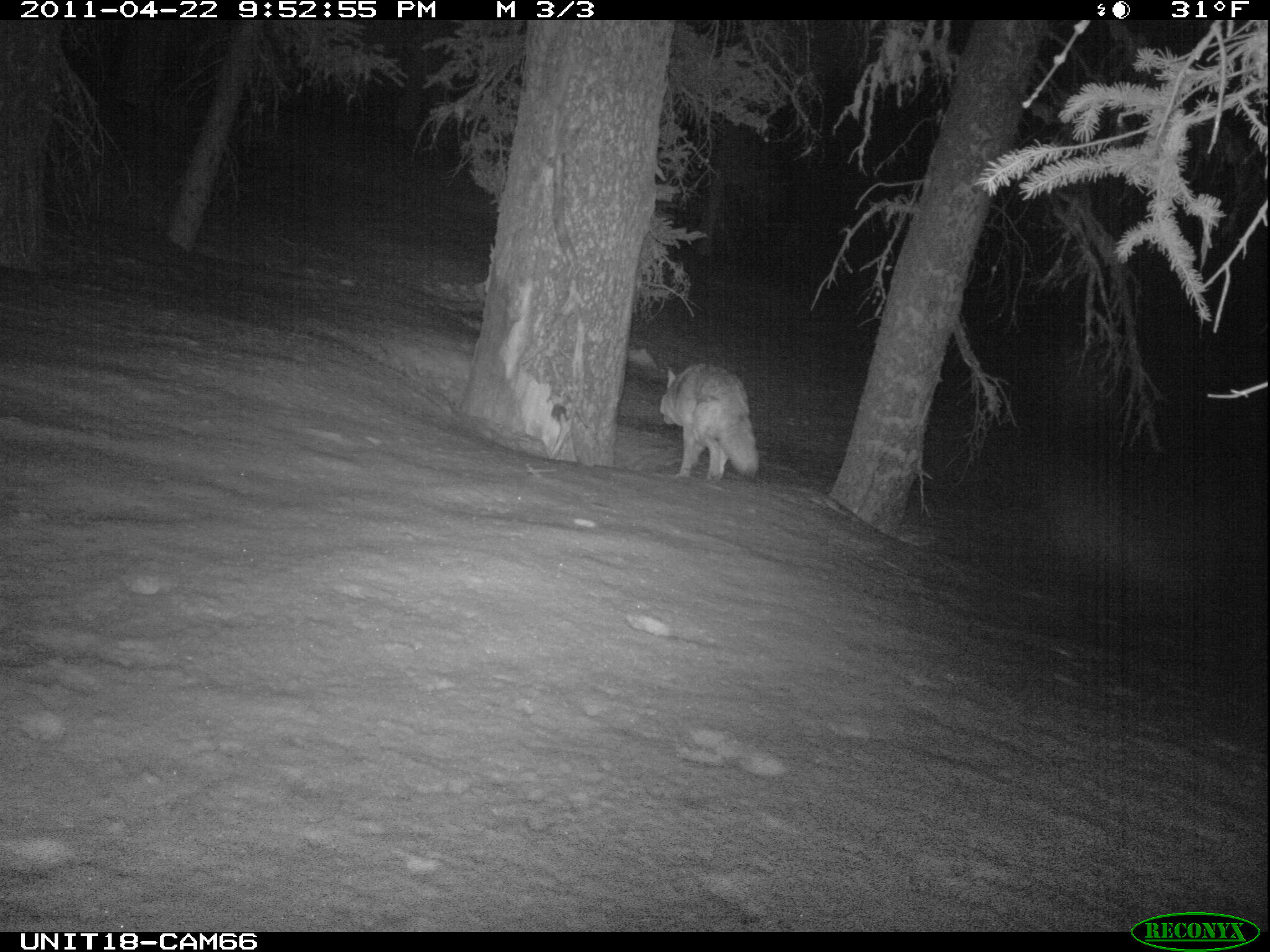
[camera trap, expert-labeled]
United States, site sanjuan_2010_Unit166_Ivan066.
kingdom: Animalia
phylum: Chordata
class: Mammalia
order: Carnivora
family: Canidae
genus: Canis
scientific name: Canis latrans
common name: coyote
Canis latrans (coyote).